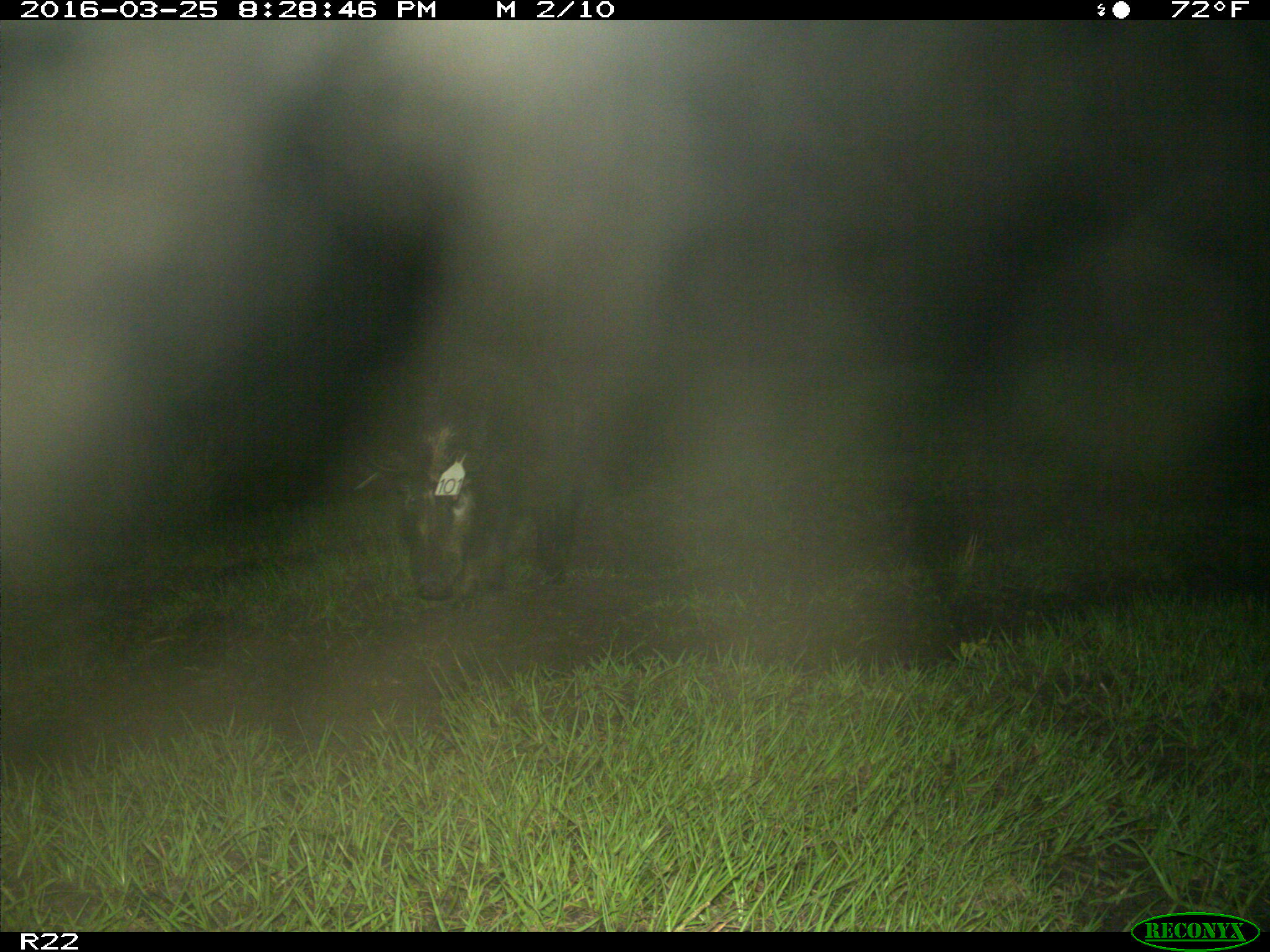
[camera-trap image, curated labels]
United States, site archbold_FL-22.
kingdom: Animalia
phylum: Chordata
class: Mammalia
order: Artiodactyla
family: Suidae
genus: Sus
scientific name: Sus scrofa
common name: wild boar